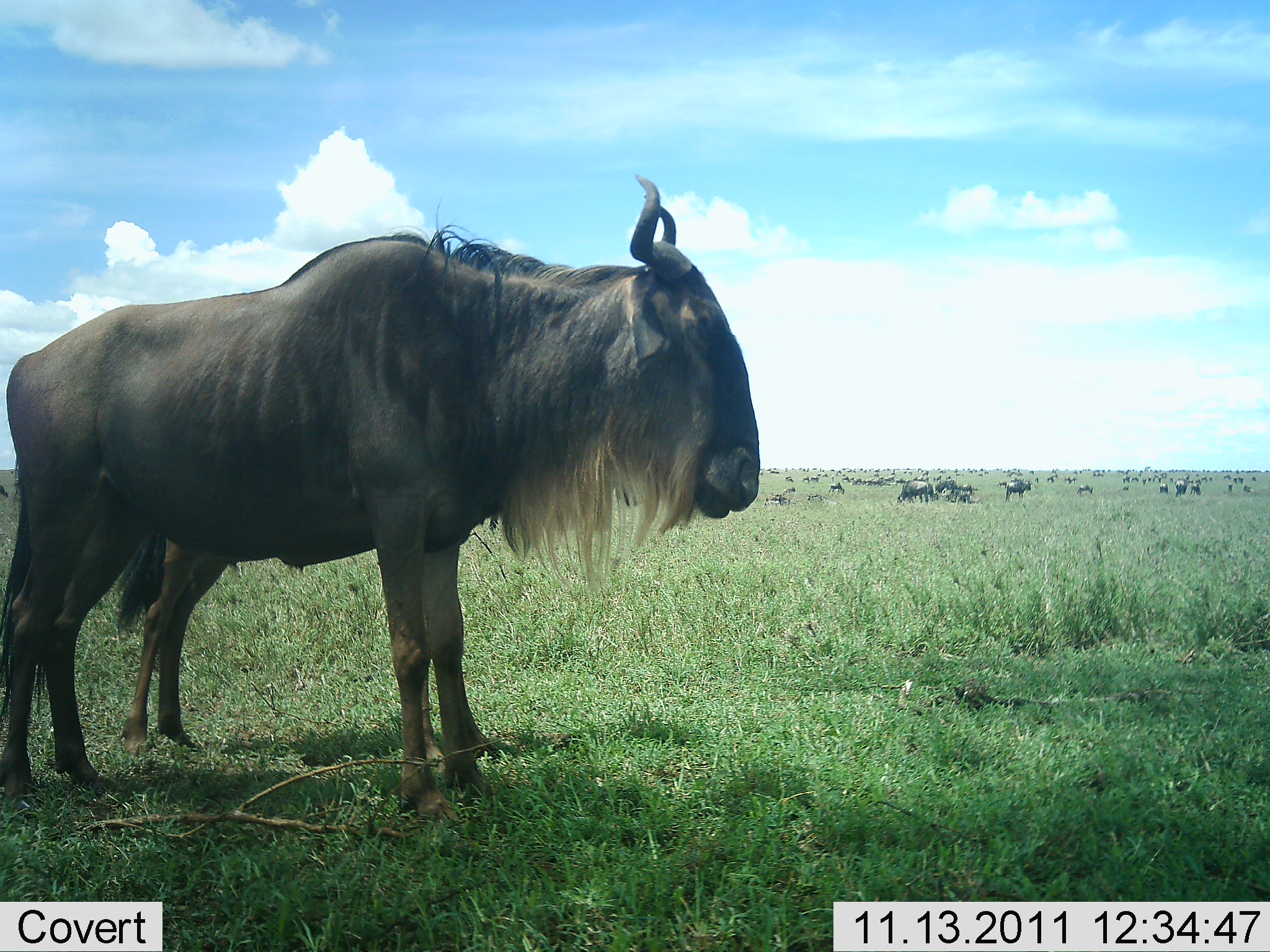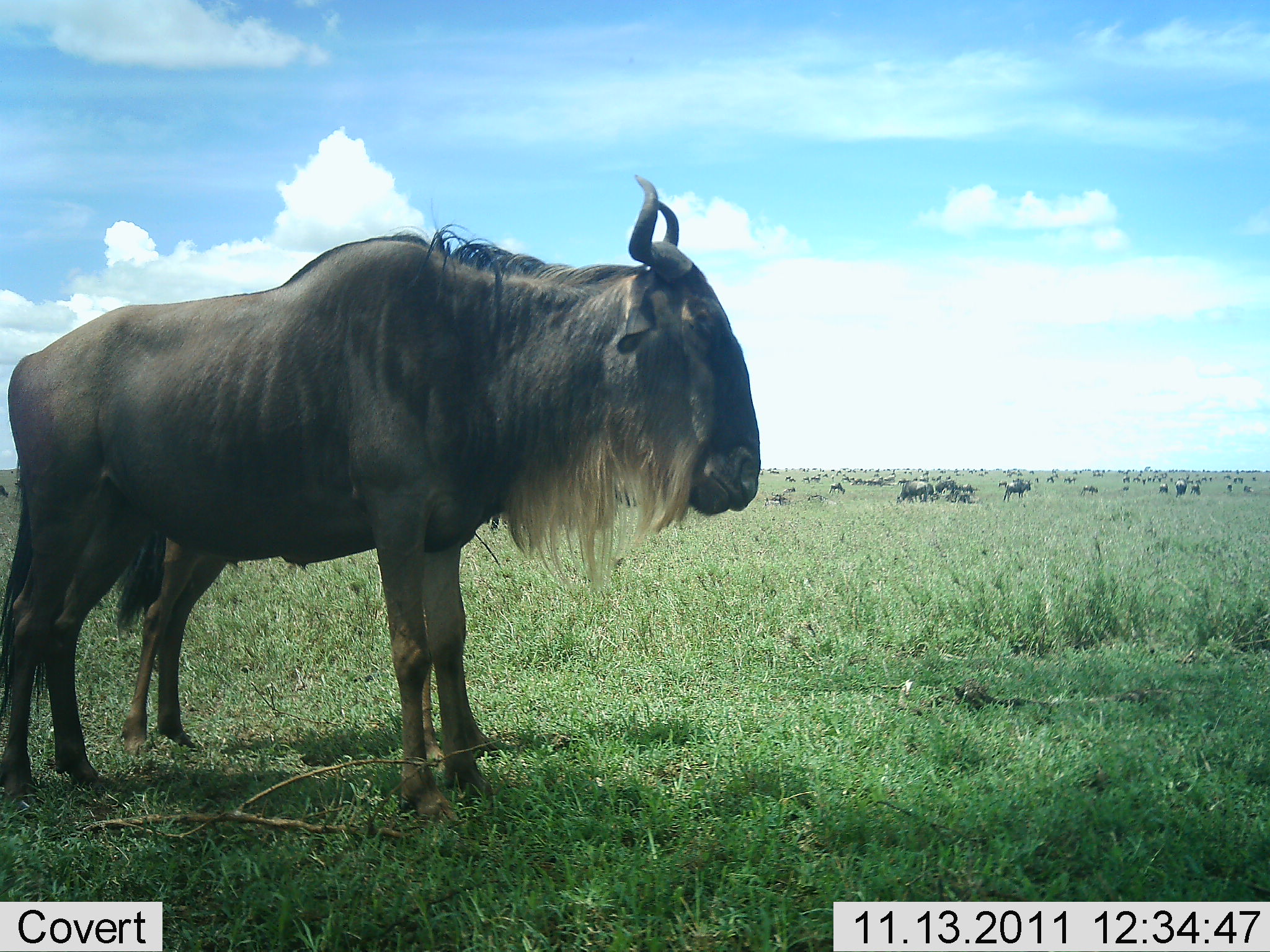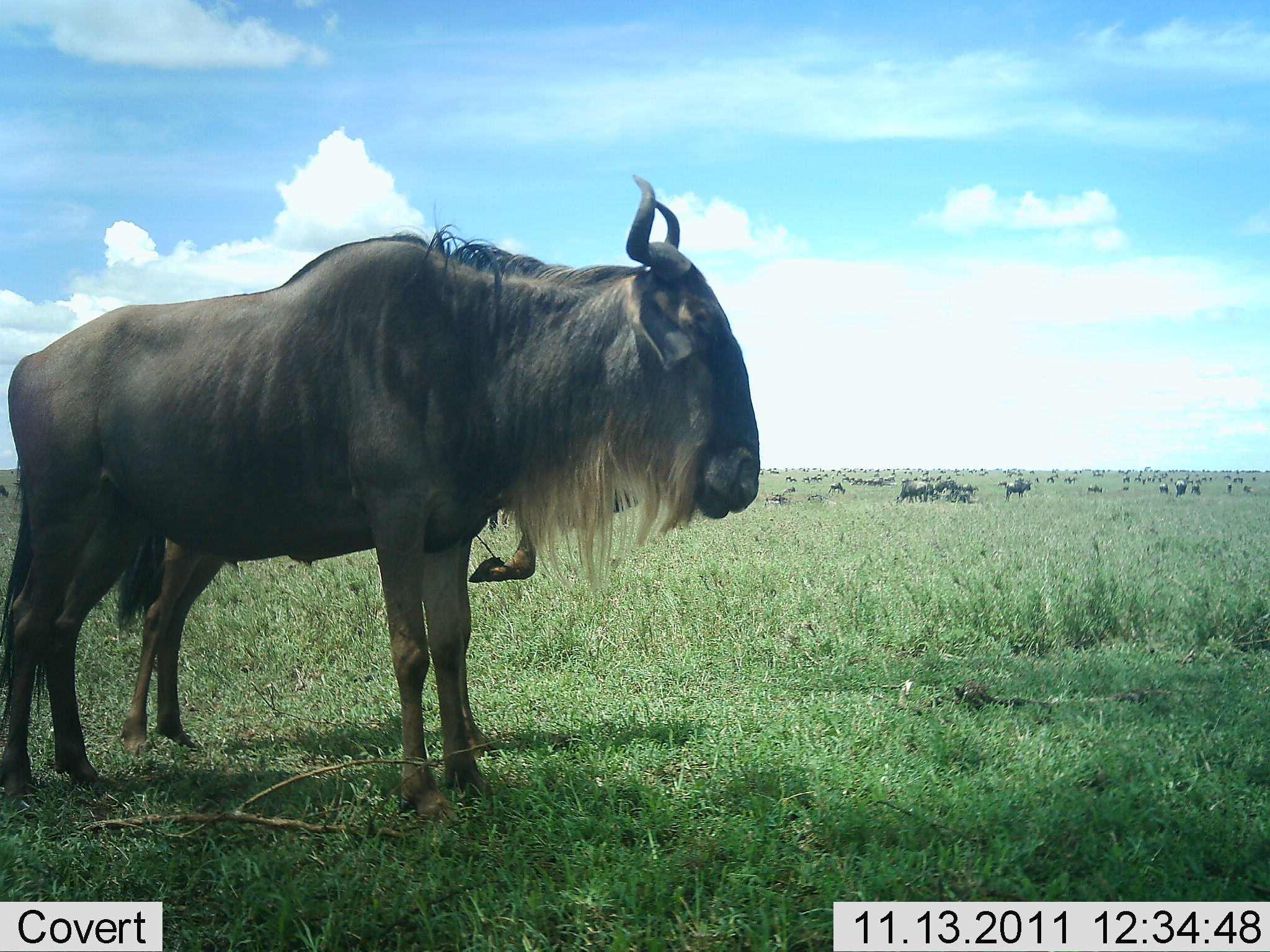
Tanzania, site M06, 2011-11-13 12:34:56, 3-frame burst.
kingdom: Animalia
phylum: Chordata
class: Mammalia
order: Artiodactyla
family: Bovidae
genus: Connochaetes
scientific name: Connochaetes taurinus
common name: blue wildebeest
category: wildebeest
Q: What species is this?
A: Wildebeest (blue wildebeest) (Connochaetes taurinus).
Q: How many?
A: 11-50.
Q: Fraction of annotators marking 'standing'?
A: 100%.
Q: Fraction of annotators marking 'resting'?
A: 6%.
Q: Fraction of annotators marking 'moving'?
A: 22%.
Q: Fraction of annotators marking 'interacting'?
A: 6%.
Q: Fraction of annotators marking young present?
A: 28%.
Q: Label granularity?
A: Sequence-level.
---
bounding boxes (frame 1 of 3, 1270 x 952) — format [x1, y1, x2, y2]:
animal: [0, 179, 762, 827]
group: [759, 467, 1261, 506]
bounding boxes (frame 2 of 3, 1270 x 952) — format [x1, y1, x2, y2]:
animal: [0, 176, 764, 832]
group: [761, 467, 1270, 509]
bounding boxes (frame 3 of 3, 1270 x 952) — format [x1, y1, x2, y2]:
animal: [0, 171, 760, 821]; [114, 440, 642, 755]
group: [760, 466, 1269, 510]